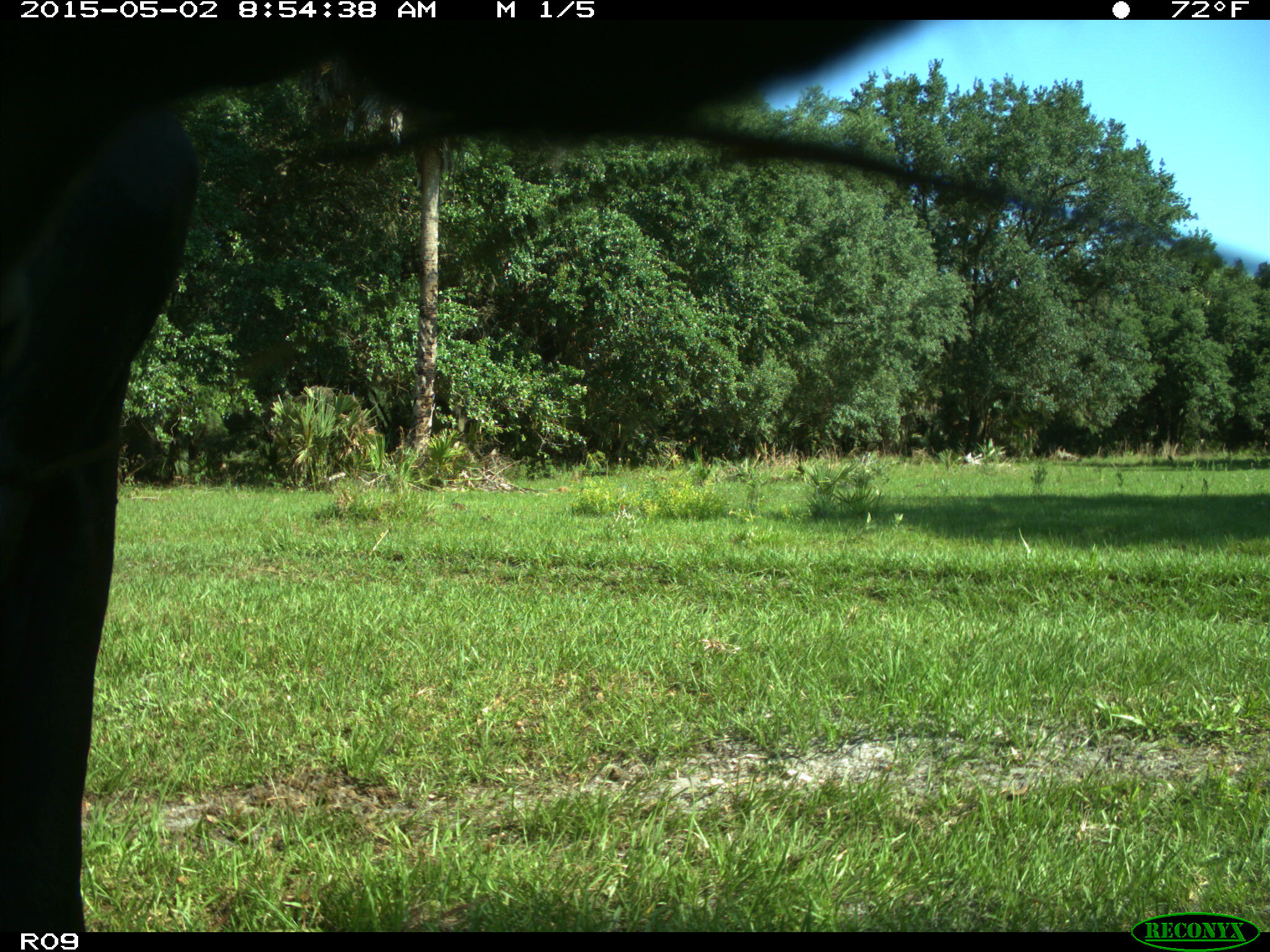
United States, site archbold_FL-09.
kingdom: Animalia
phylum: Chordata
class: Mammalia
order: Artiodactyla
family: Bovidae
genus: Bos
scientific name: Bos taurus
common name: domestic cow